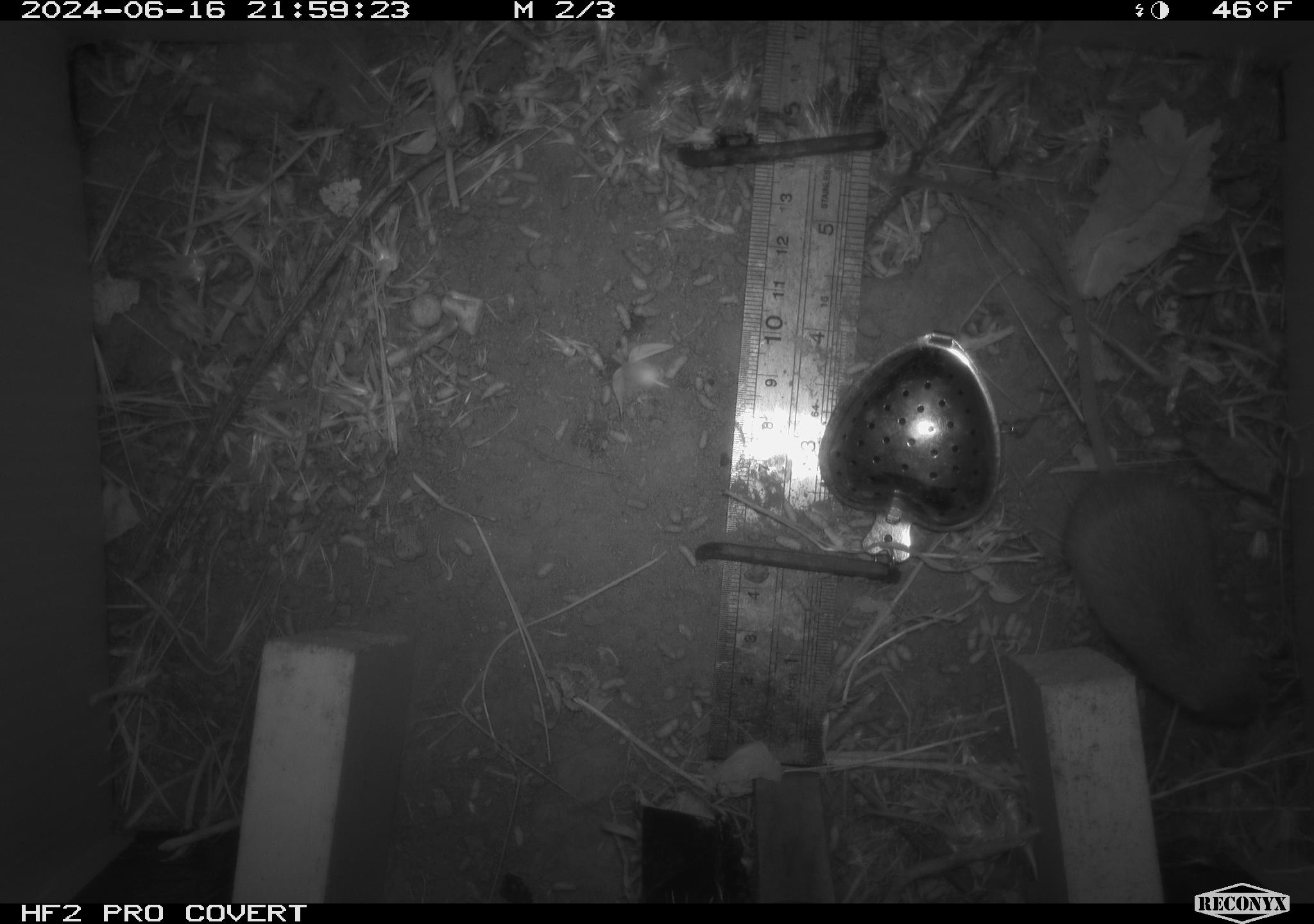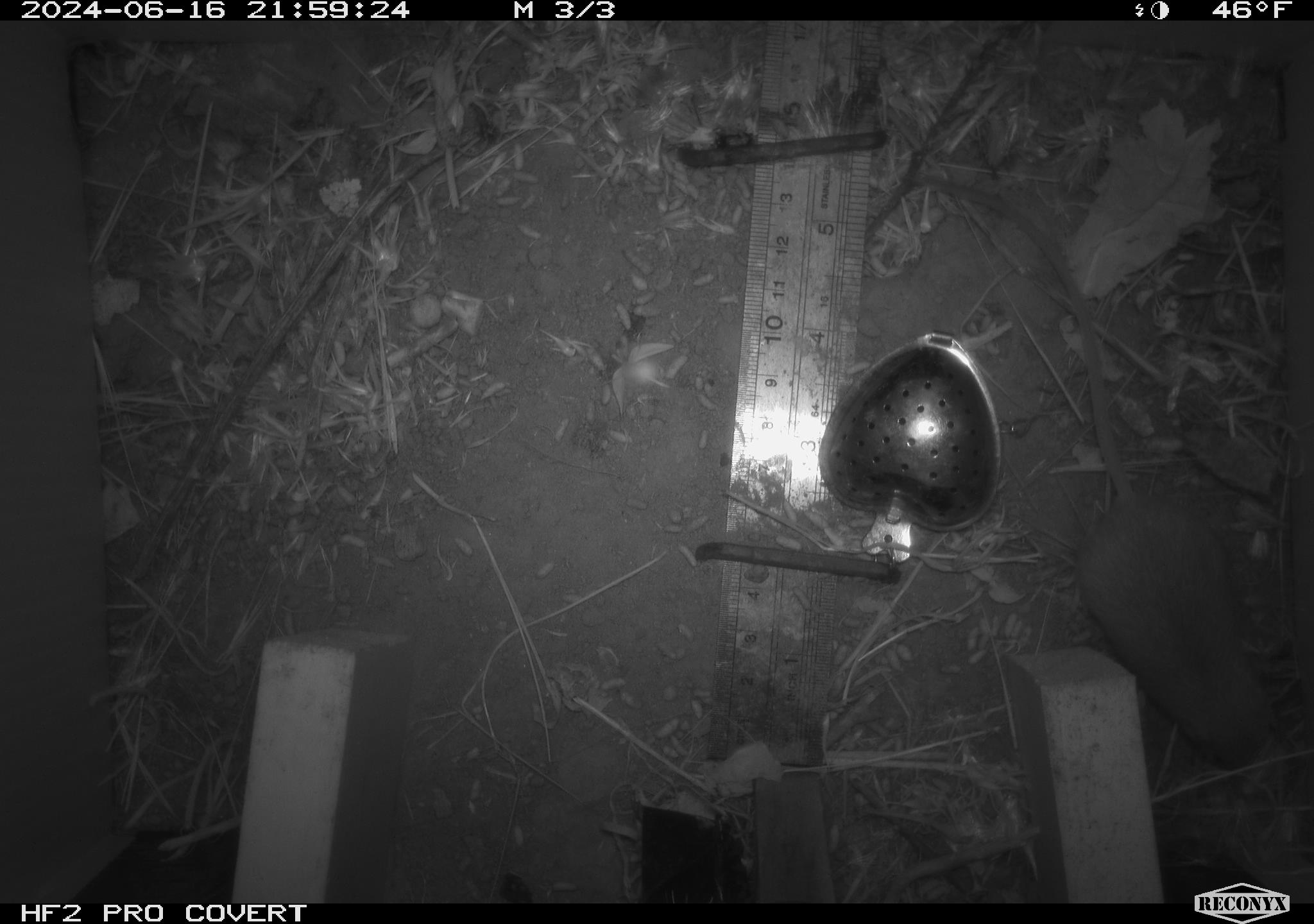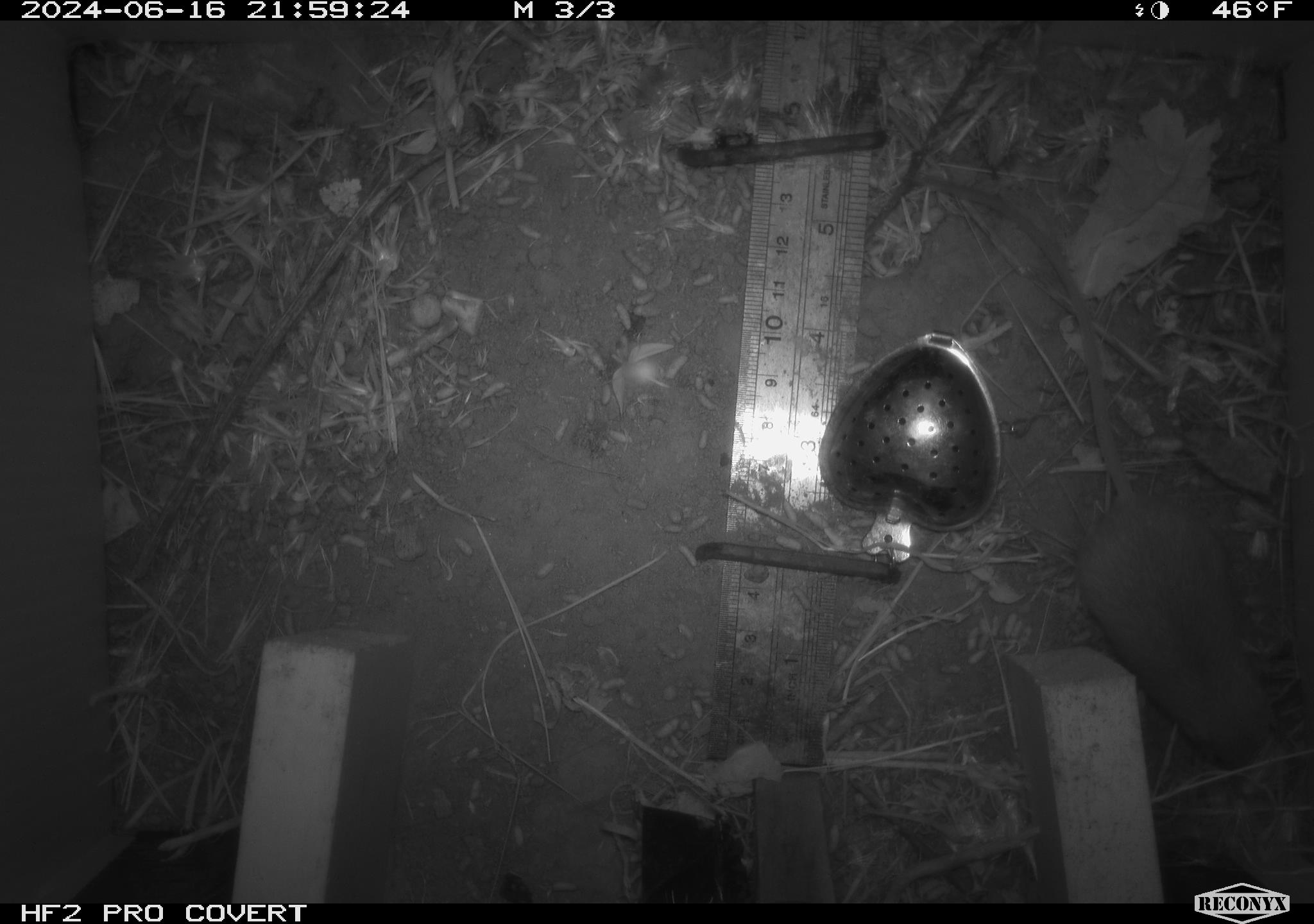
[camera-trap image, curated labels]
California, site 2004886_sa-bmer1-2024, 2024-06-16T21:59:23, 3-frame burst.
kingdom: Animalia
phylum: Chordata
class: Mammalia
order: Rodentia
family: Heteromyidae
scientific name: Heteromyidae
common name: kangaroo rats and pocket mice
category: heteromyidae family